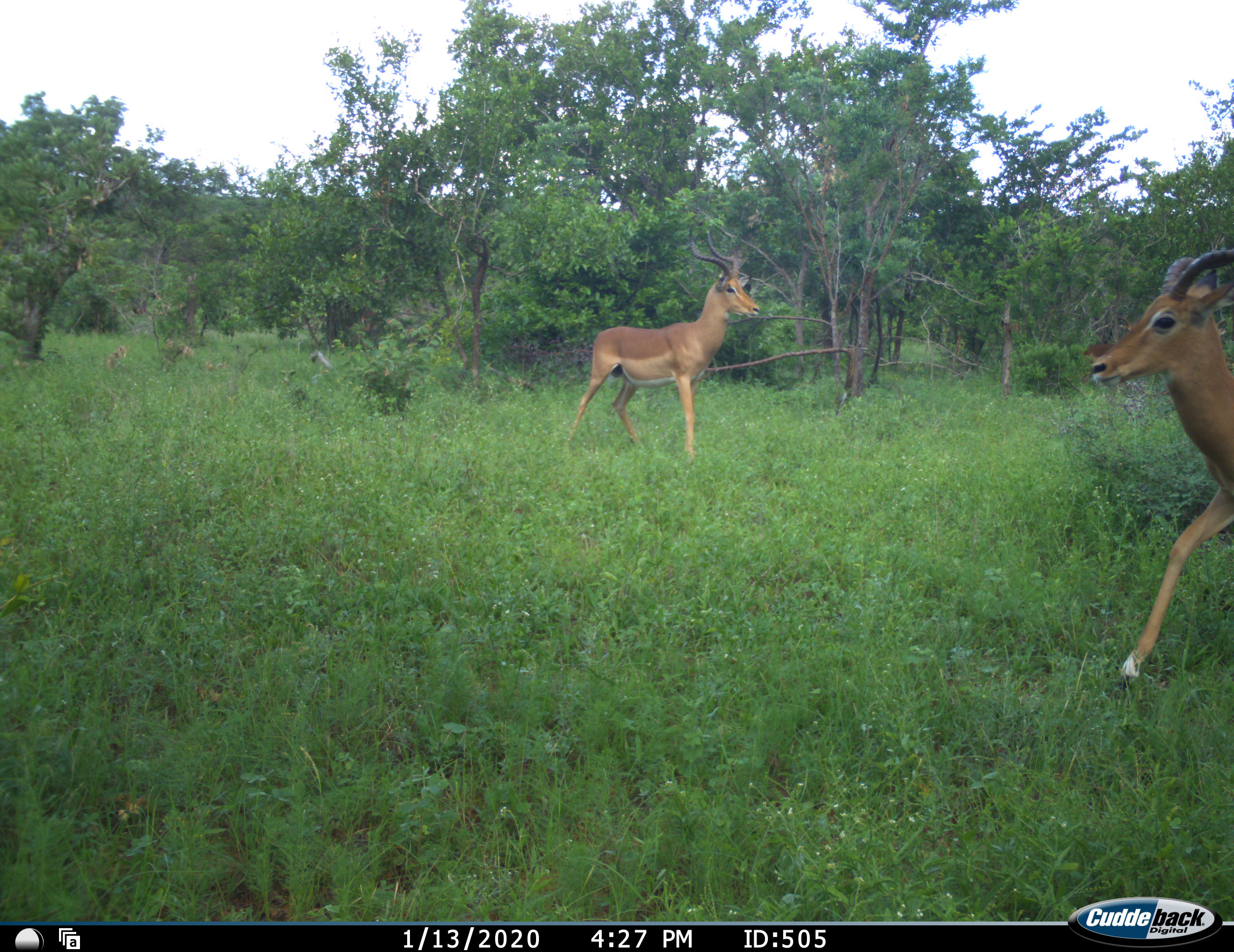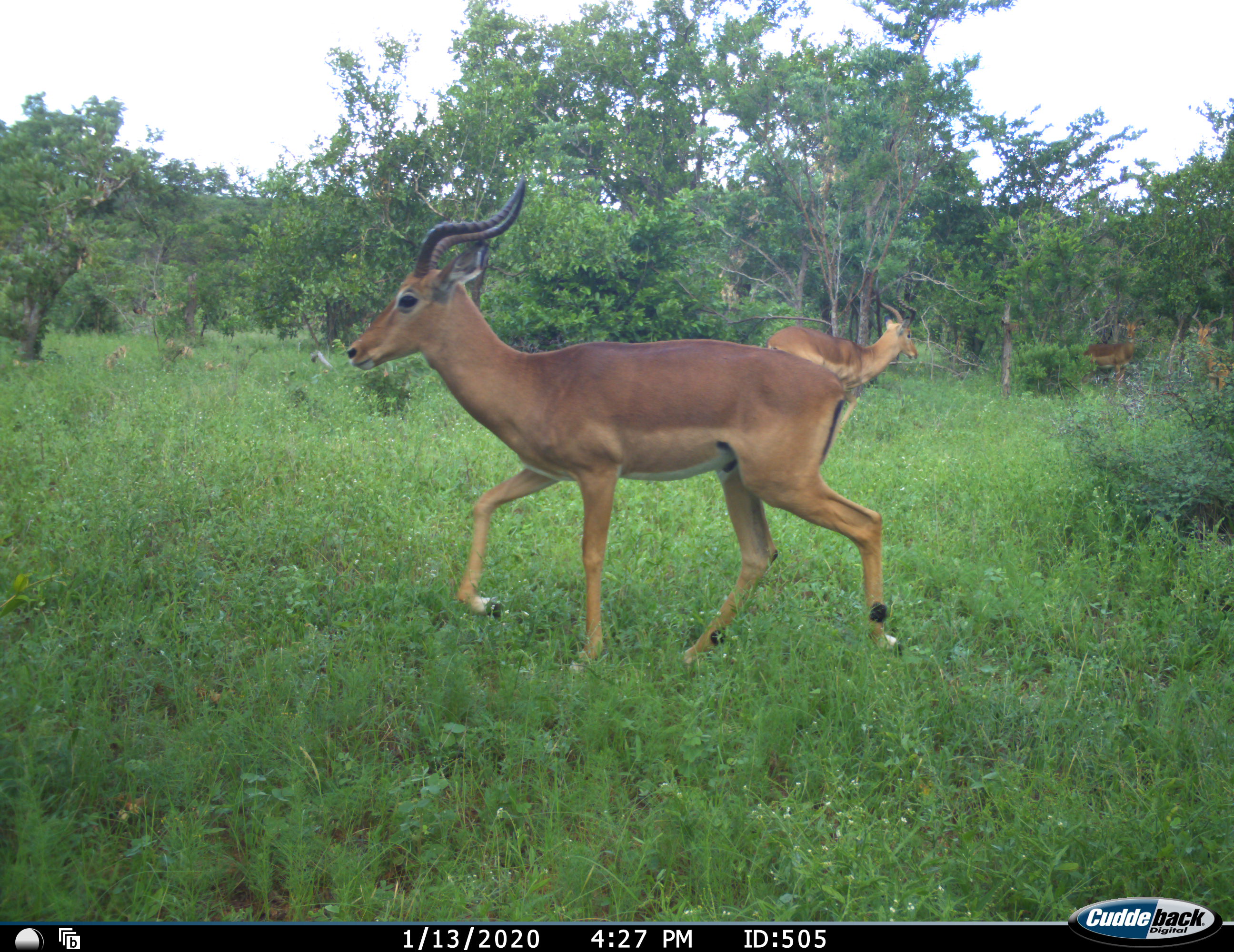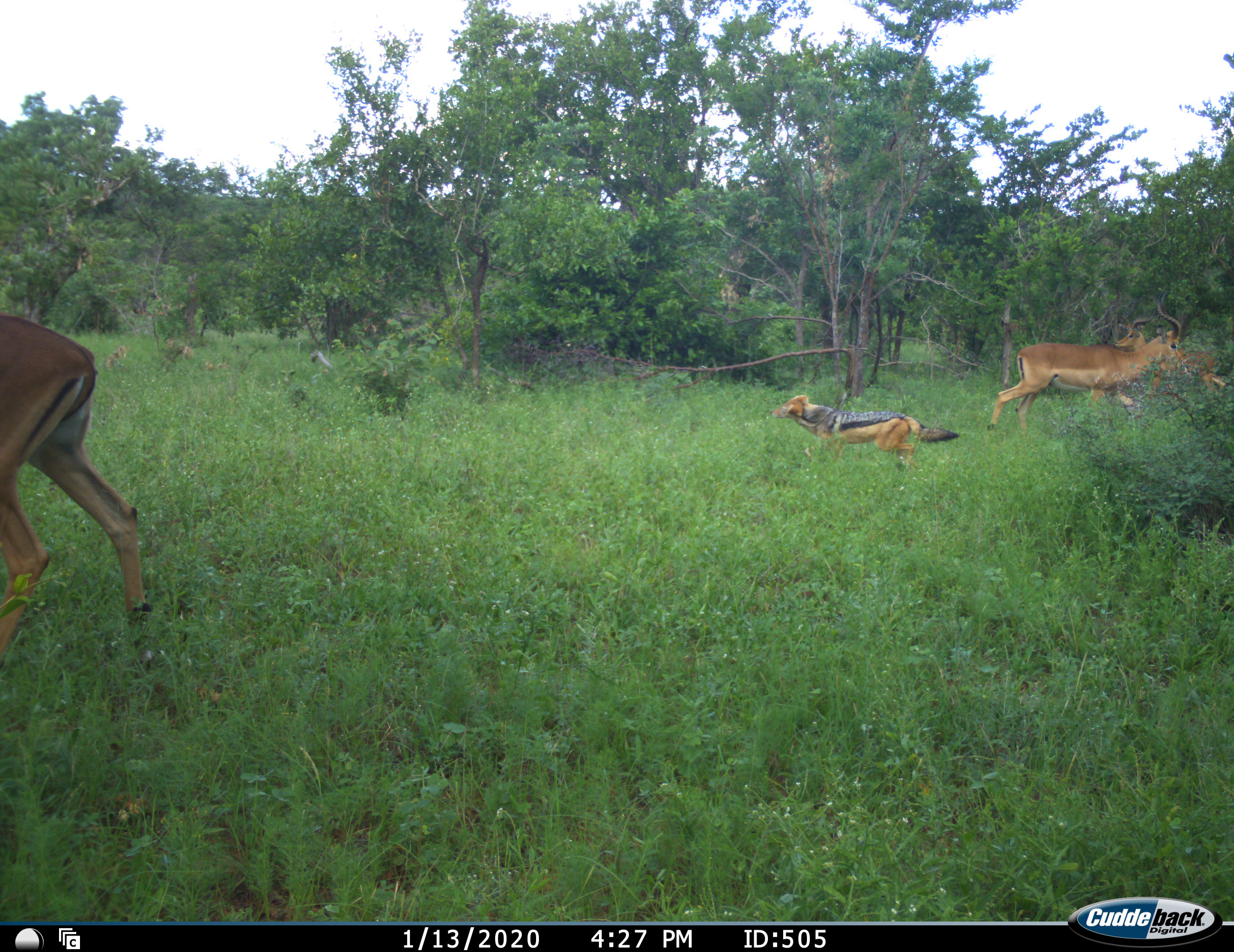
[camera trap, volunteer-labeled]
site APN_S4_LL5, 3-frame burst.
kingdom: Animalia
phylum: Chordata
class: Mammalia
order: Artiodactyla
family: Bovidae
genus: Aepyceros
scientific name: Aepyceros melampus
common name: impala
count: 4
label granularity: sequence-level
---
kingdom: Animalia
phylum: Chordata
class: Mammalia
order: Carnivora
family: Canidae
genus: Lupulella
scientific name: Lupulella mesomelas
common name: black-backed jackal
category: jackalblackbacked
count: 1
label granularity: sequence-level